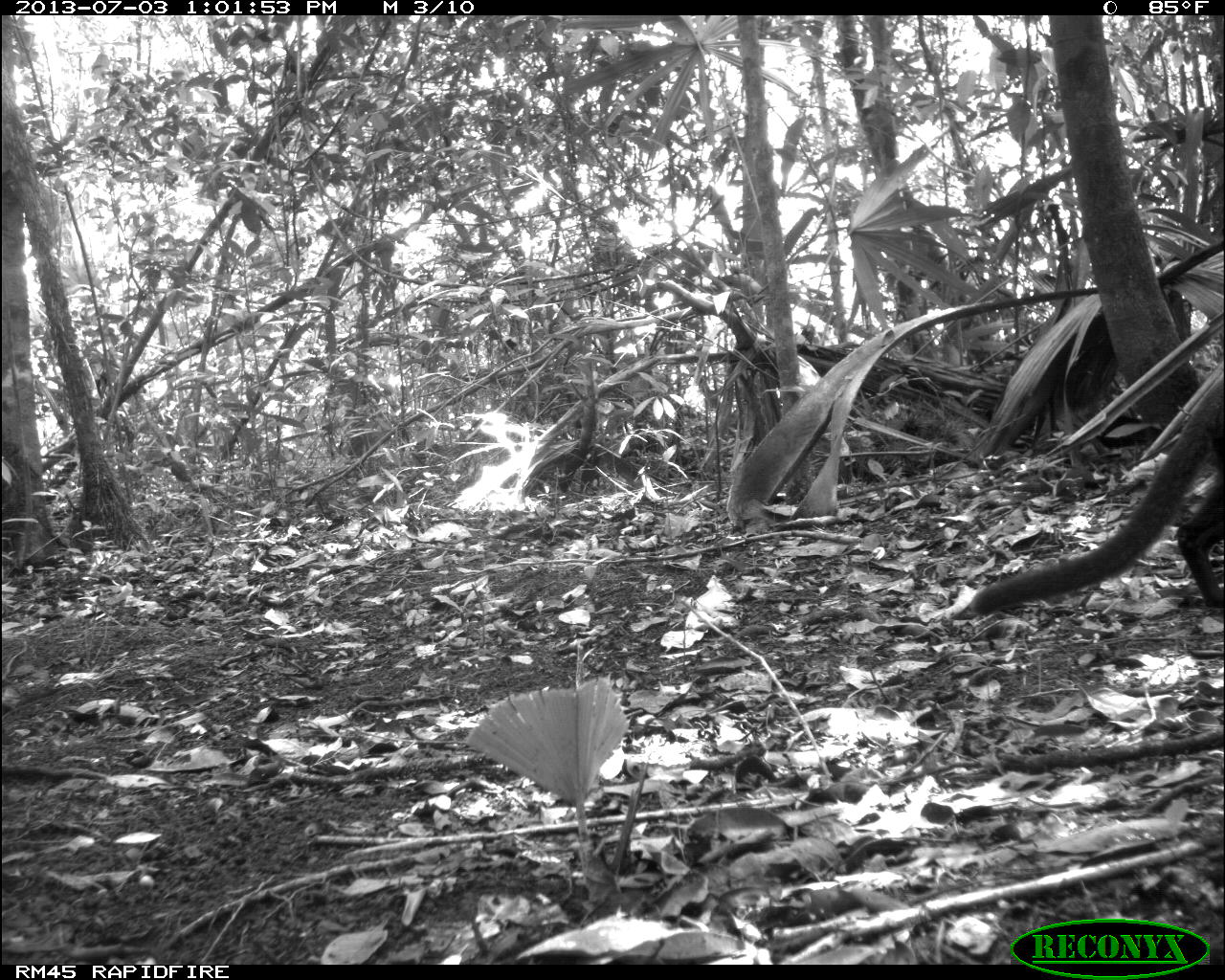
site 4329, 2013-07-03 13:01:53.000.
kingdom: Animalia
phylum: Chordata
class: Mammalia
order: Carnivora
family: Felidae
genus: Herpailurus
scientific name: Herpailurus yagouaroundi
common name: jaguarundi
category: puma yagoroundi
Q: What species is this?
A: Puma yagoroundi (jaguarundi) (Herpailurus yagouaroundi).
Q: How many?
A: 1.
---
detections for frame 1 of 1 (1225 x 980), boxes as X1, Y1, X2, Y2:
puma yagoroundi: 963, 365, 1225, 615